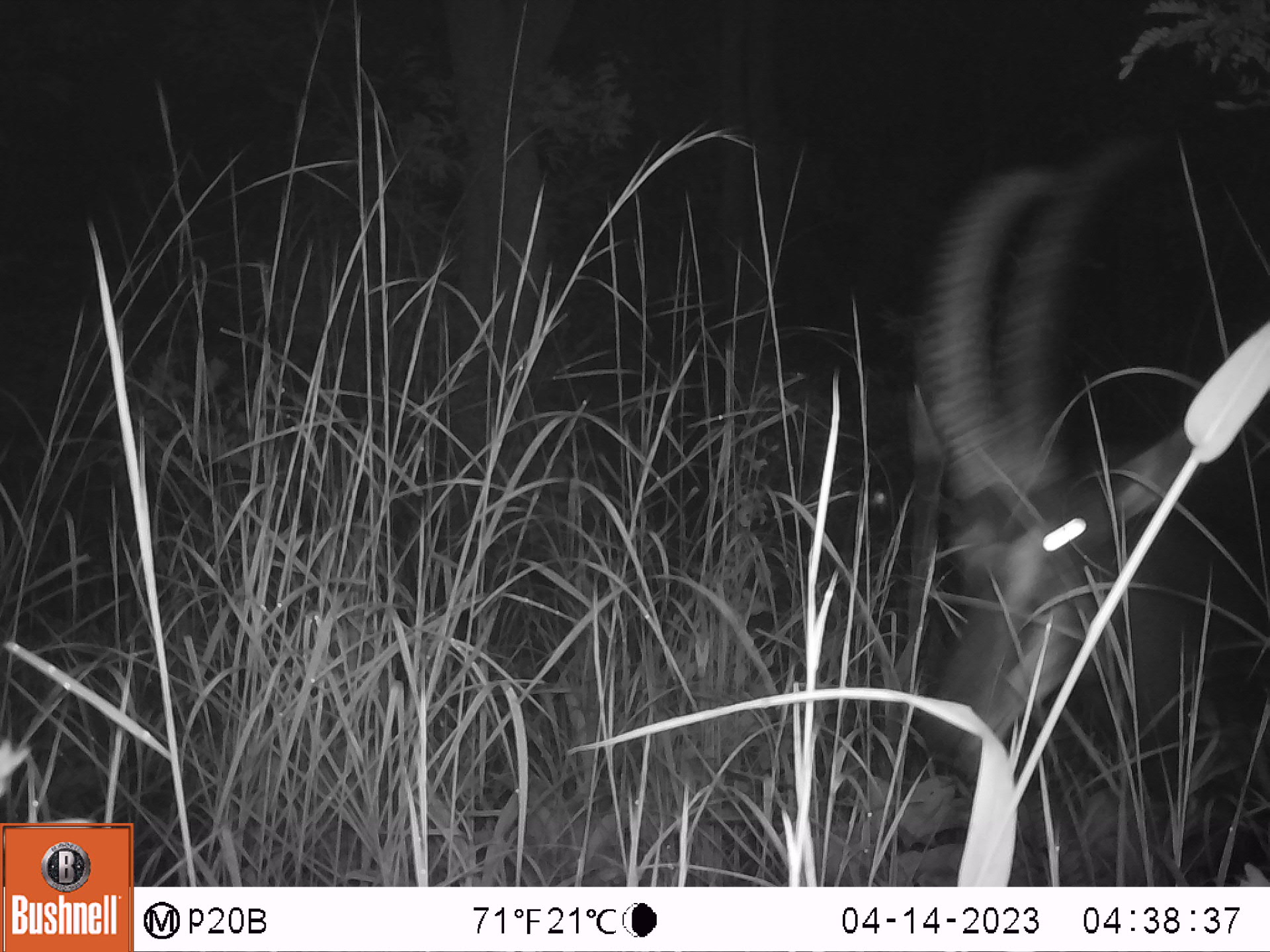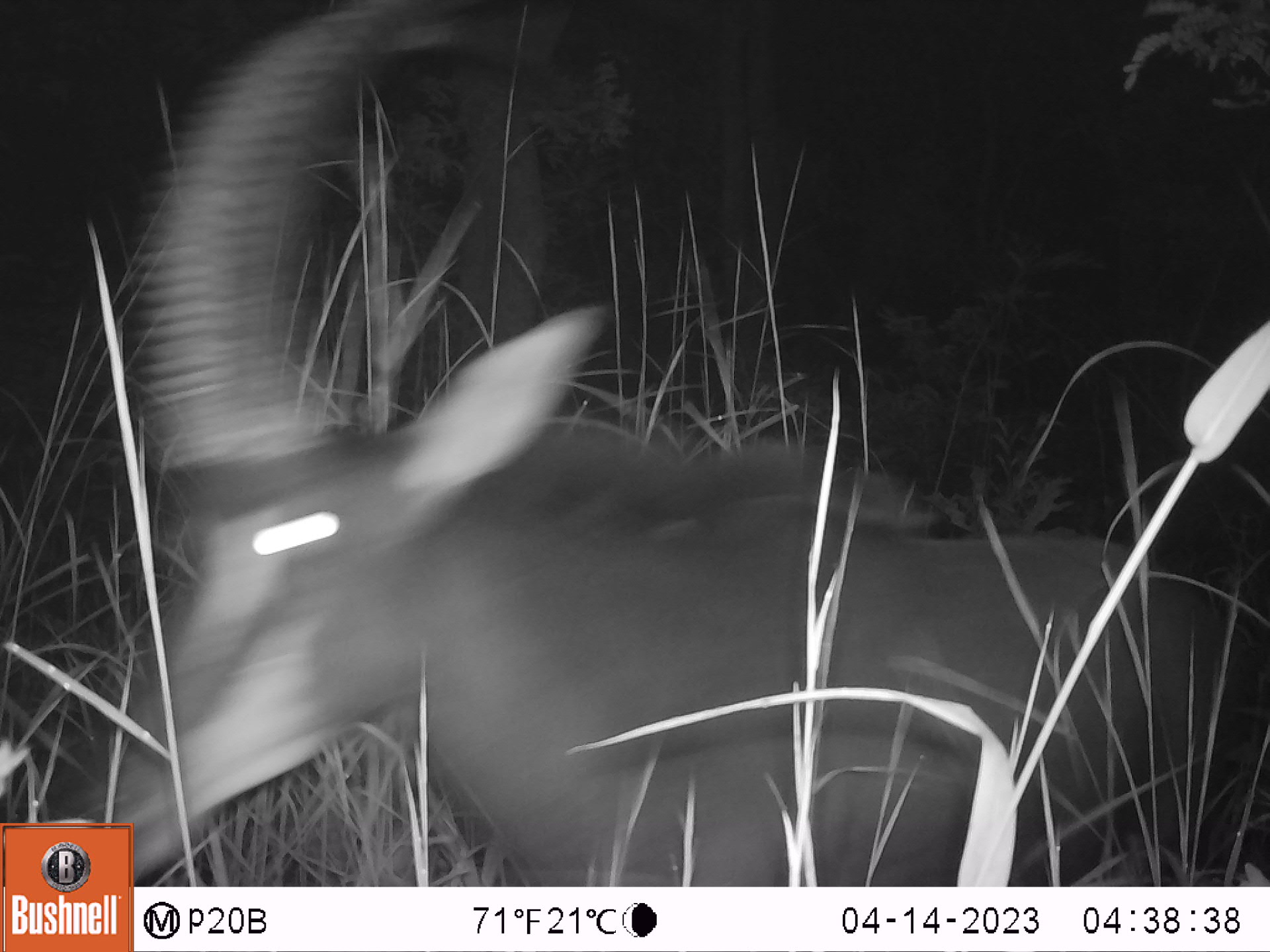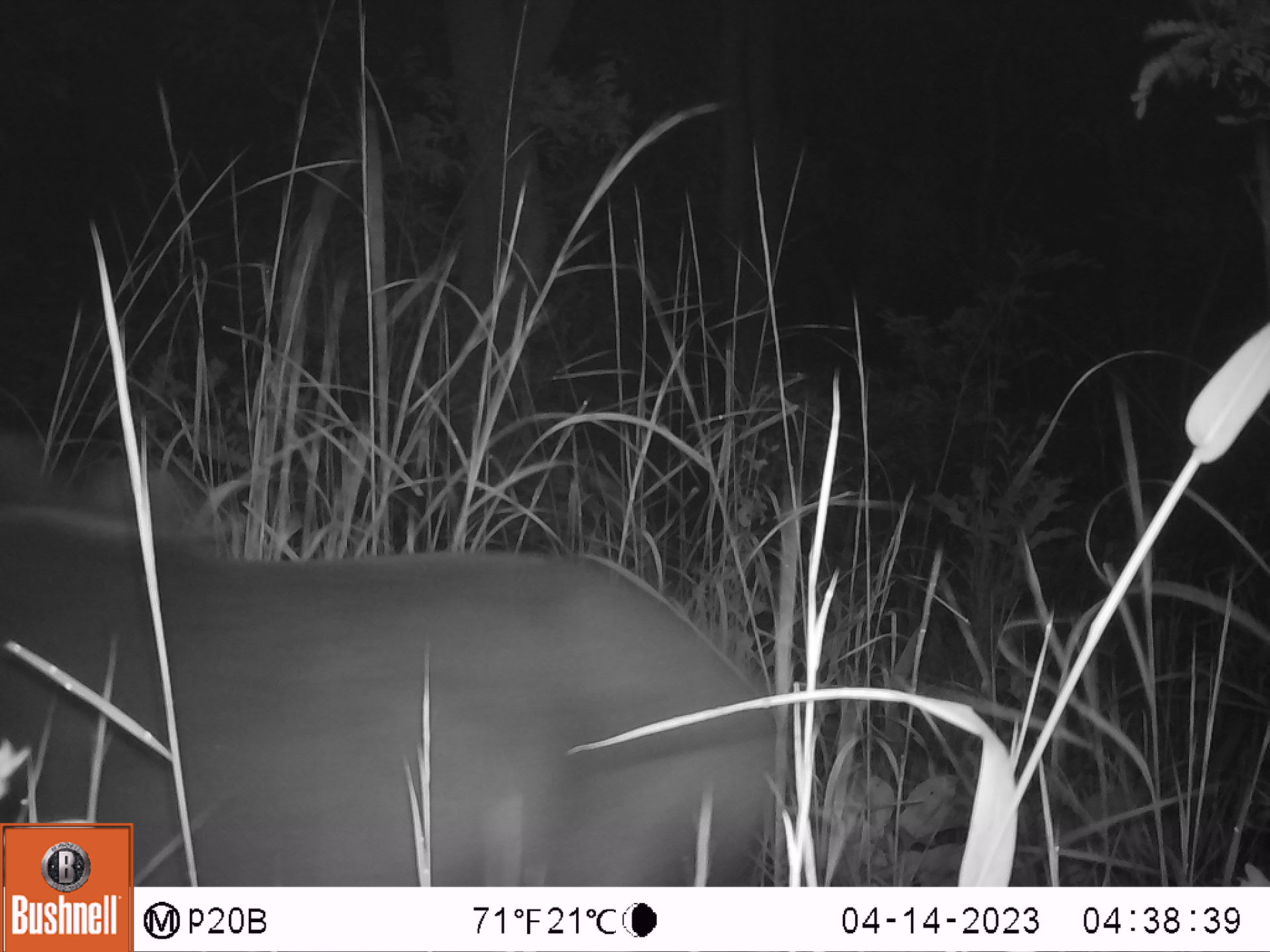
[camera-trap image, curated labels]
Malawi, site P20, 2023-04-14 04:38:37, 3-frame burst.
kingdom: Animalia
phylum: Chordata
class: Mammalia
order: Artiodactyla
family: Bovidae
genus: Hippotragus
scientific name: Hippotragus niger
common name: sable antelope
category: sable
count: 1